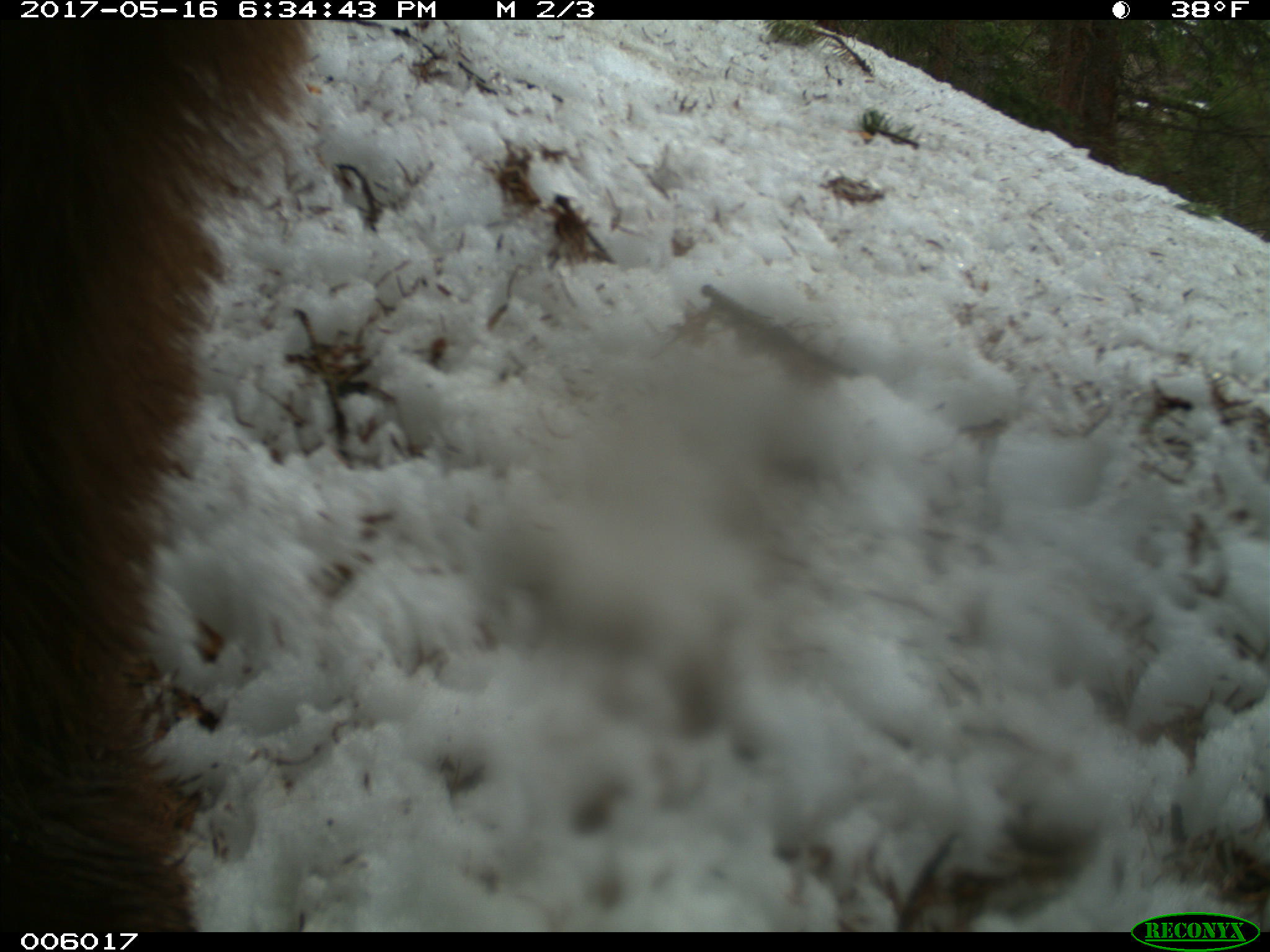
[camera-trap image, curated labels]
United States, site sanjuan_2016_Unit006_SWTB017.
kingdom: Animalia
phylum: Chordata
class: Mammalia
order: Carnivora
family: Ursidae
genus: Ursus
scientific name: Ursus americanus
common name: american black bear